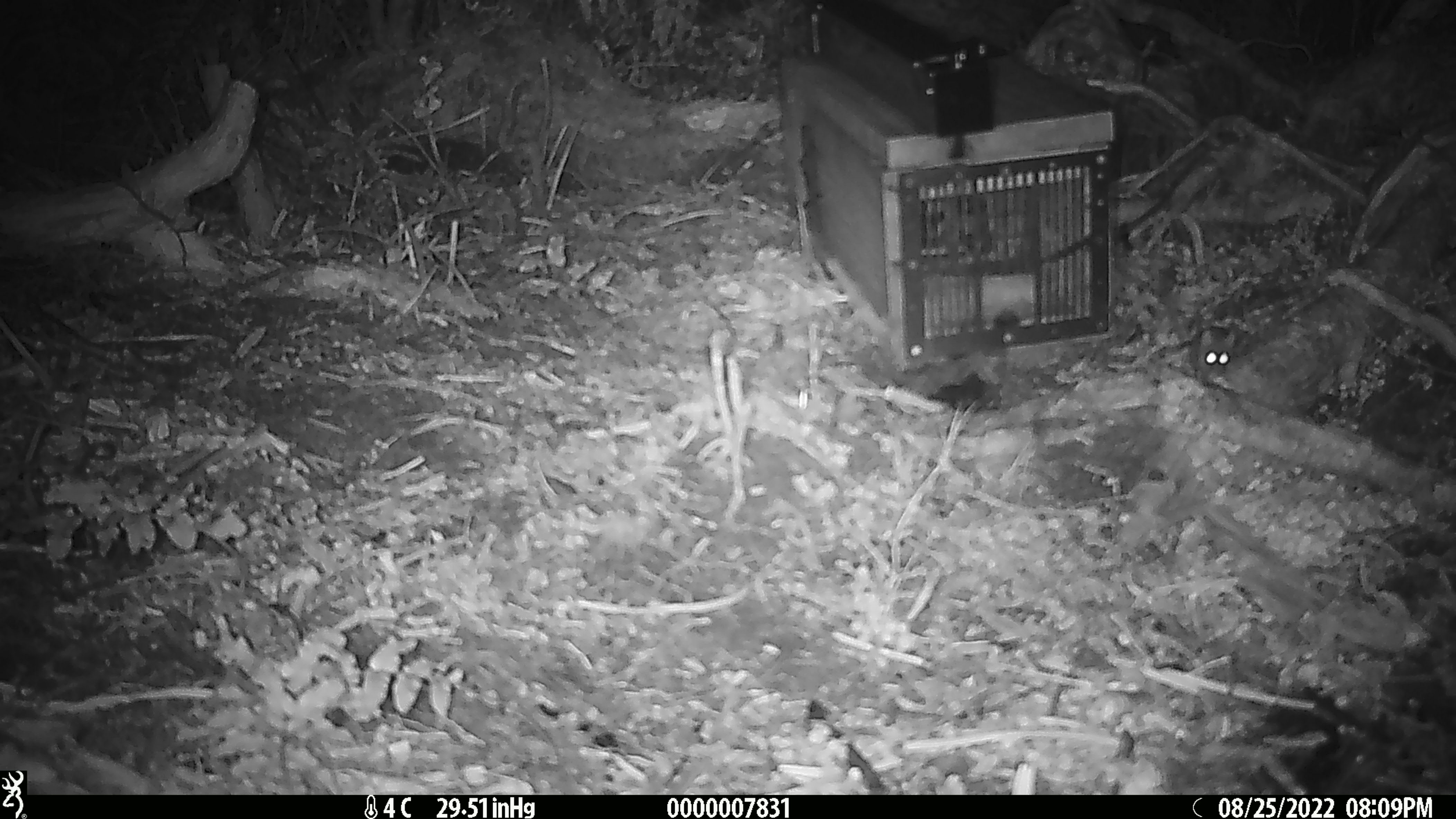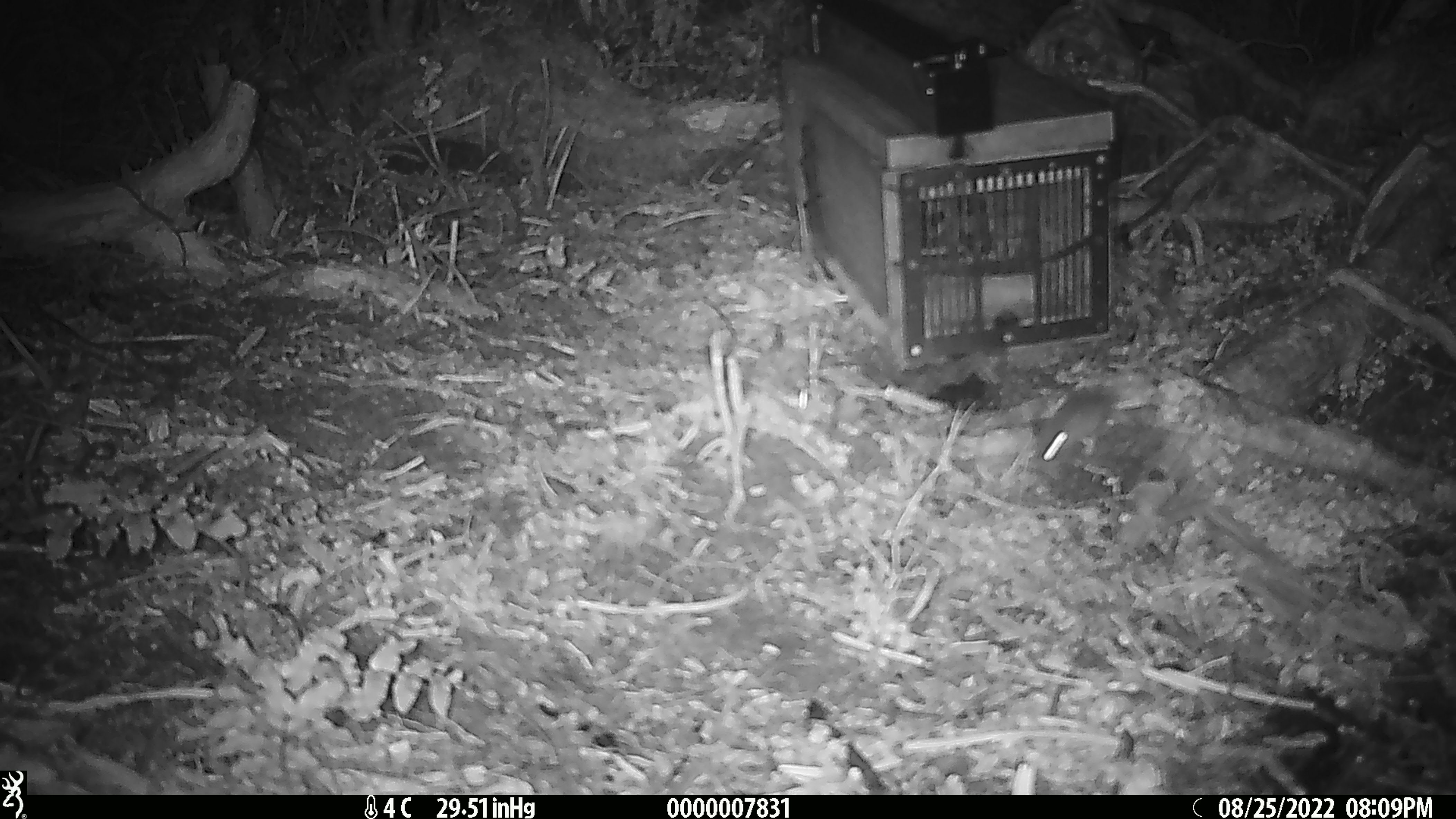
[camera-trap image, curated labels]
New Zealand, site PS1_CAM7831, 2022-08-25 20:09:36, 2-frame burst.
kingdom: Animalia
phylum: Chordata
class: Mammalia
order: Rodentia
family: Muridae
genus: Mus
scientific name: Mus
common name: mouse